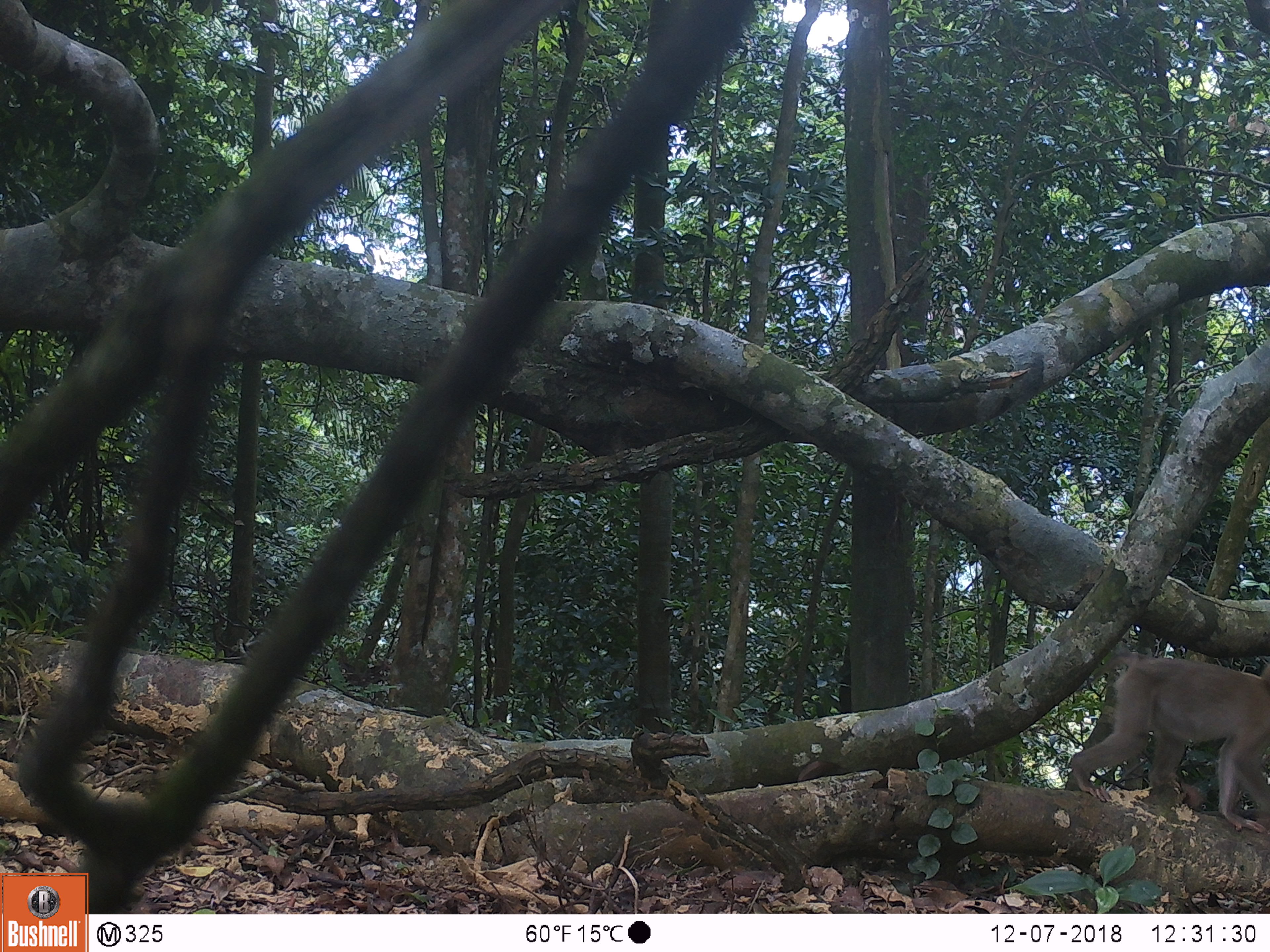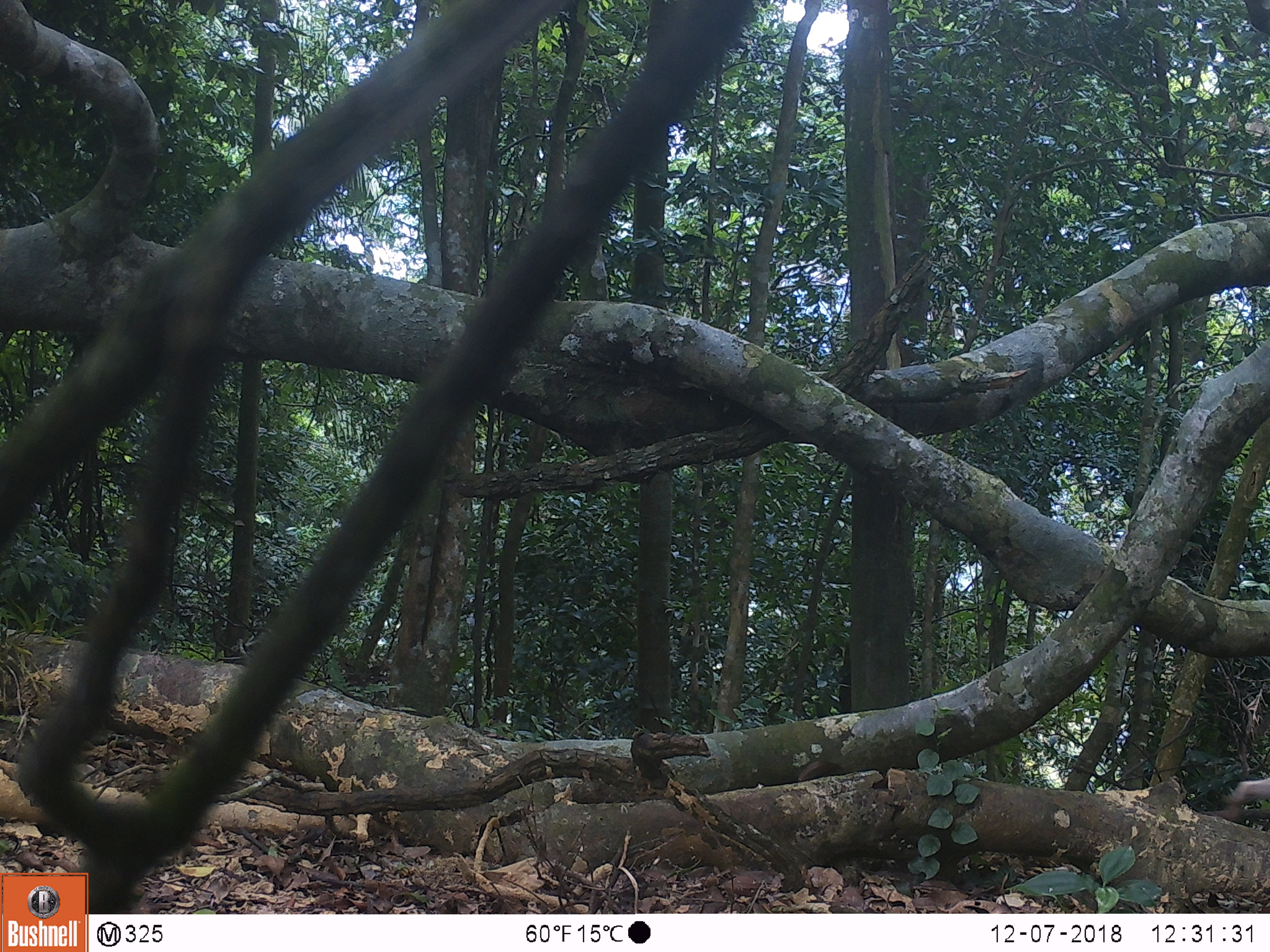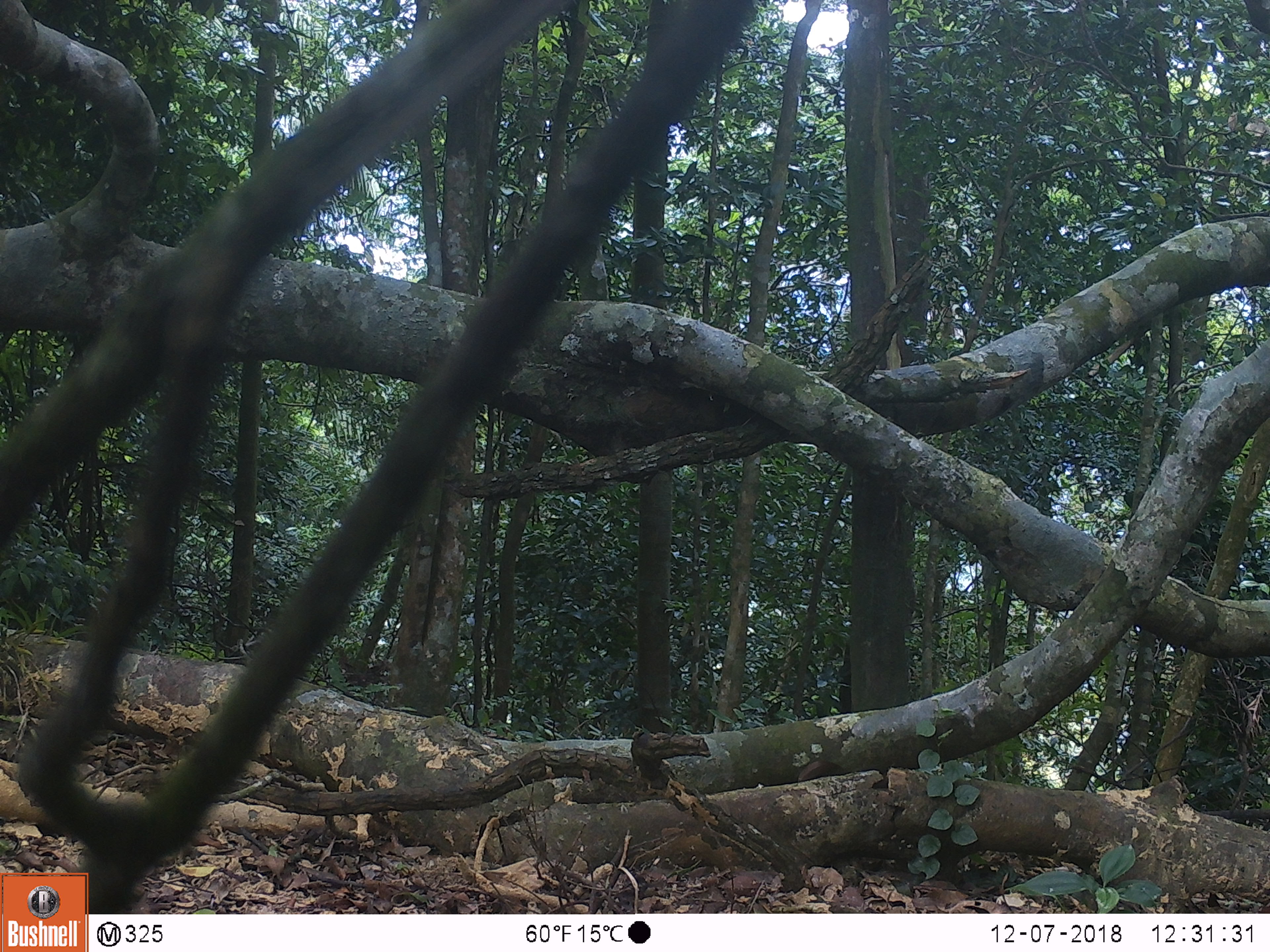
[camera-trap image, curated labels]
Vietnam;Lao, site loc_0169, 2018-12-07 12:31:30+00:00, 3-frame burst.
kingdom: Animalia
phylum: Chordata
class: Mammalia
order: Primates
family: Cercopithecidae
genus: Macaca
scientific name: Macaca nemestrina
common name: pig-tailed macaque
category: pig tailed macaque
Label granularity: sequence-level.